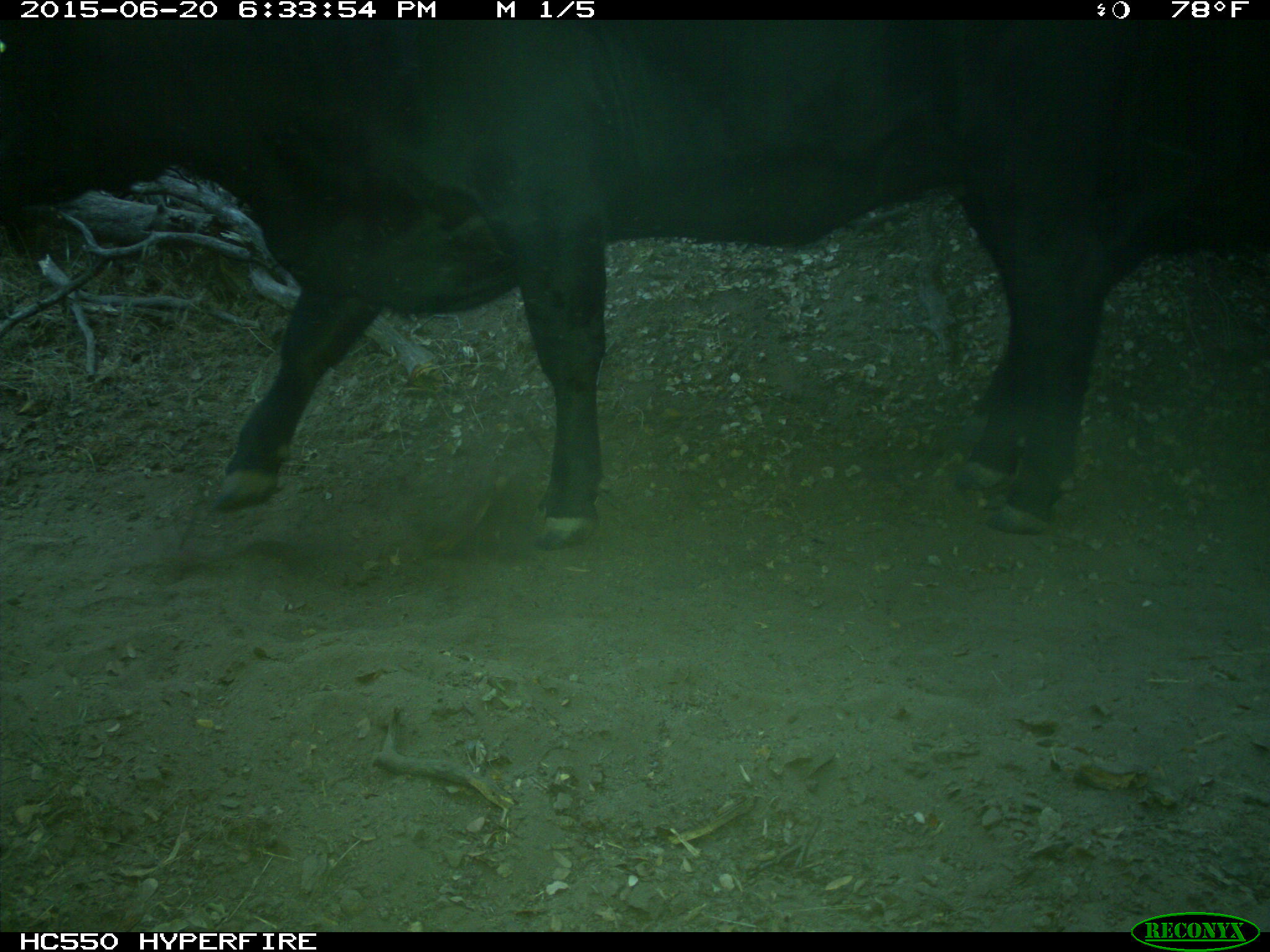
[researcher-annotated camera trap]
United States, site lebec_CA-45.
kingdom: Animalia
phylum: Chordata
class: Mammalia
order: Artiodactyla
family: Bovidae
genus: Bos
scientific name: Bos taurus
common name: domestic cow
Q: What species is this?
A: Bos taurus (domestic cow).